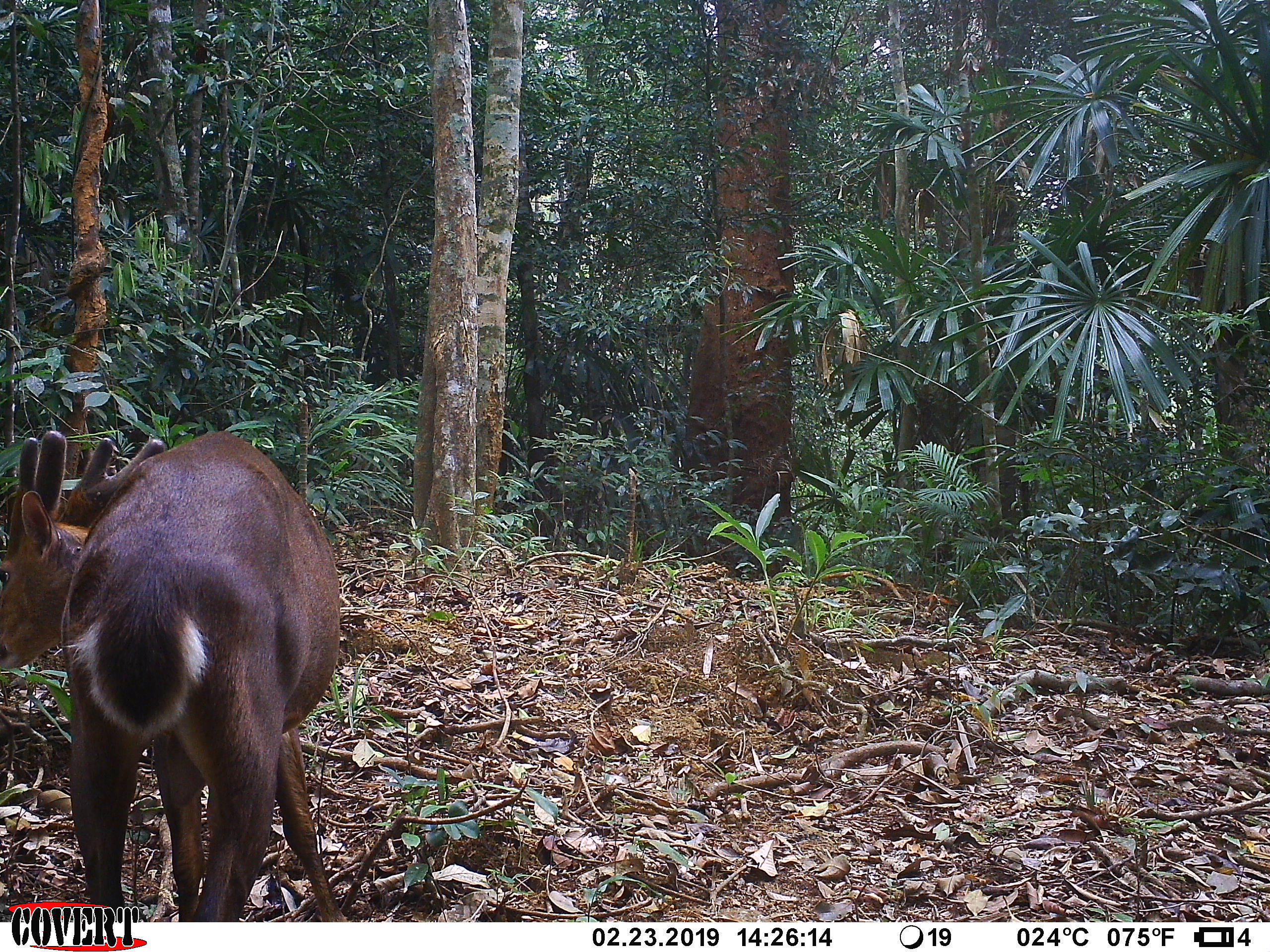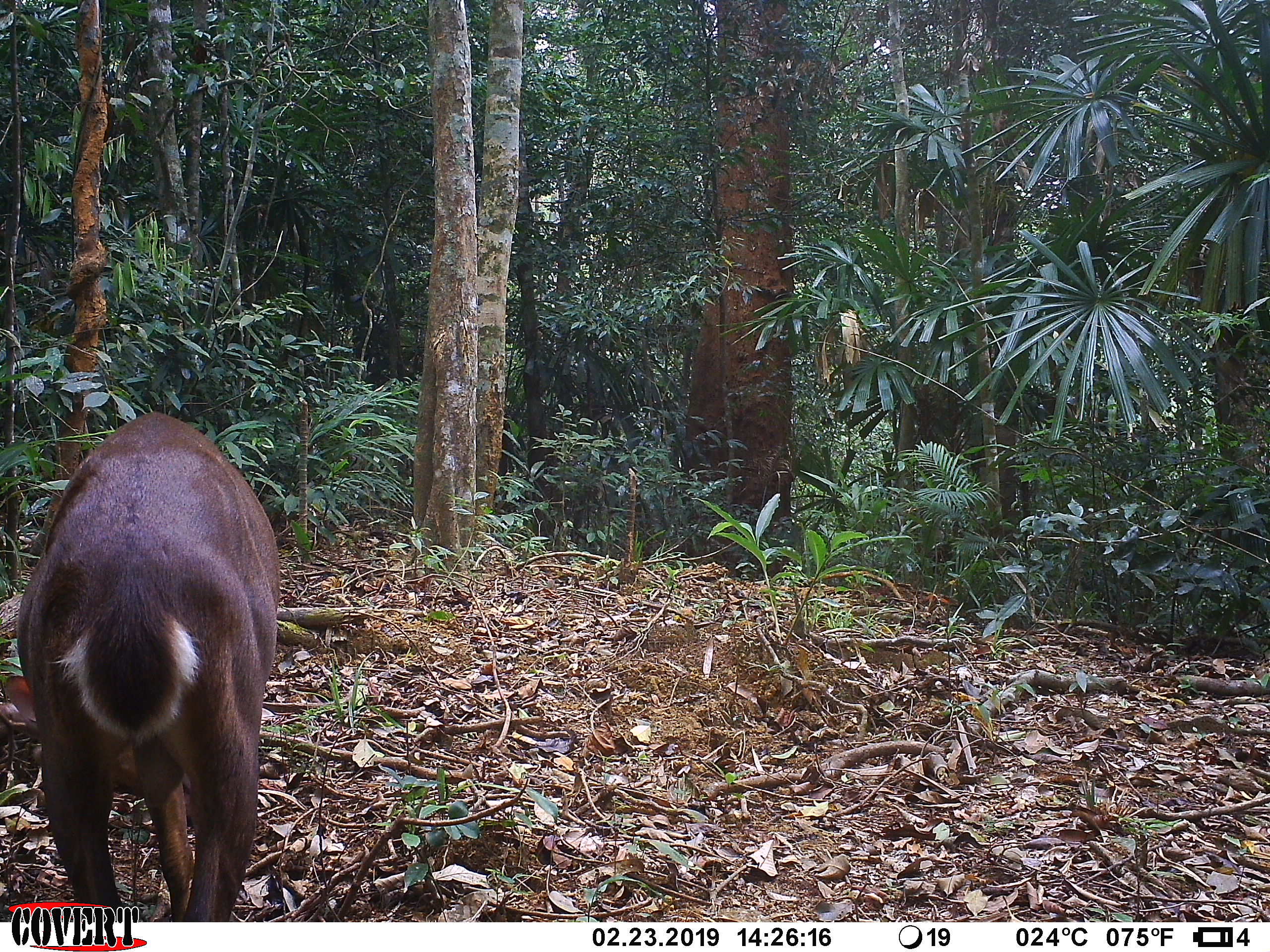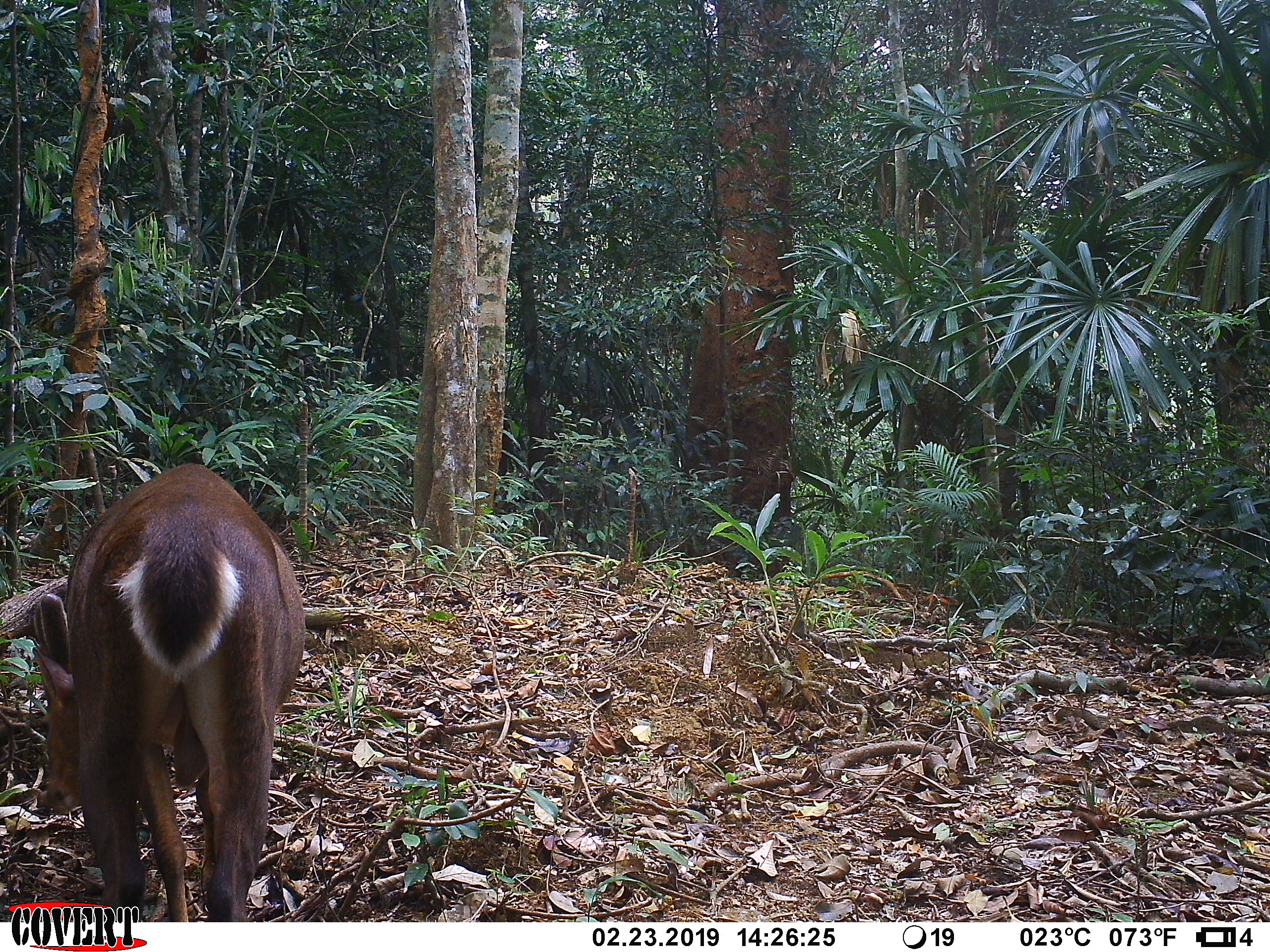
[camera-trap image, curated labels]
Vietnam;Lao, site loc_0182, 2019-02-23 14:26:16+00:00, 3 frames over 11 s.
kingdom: Animalia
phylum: Chordata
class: Mammalia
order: Artiodactyla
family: Cervidae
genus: Muntiacus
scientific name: Muntiacus vuquangensis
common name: large-antlered muntjac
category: large antlered muntjac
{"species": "large antlered muntjac (large-antlered muntjac) (Muntiacus vuquangensis)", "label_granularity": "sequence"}